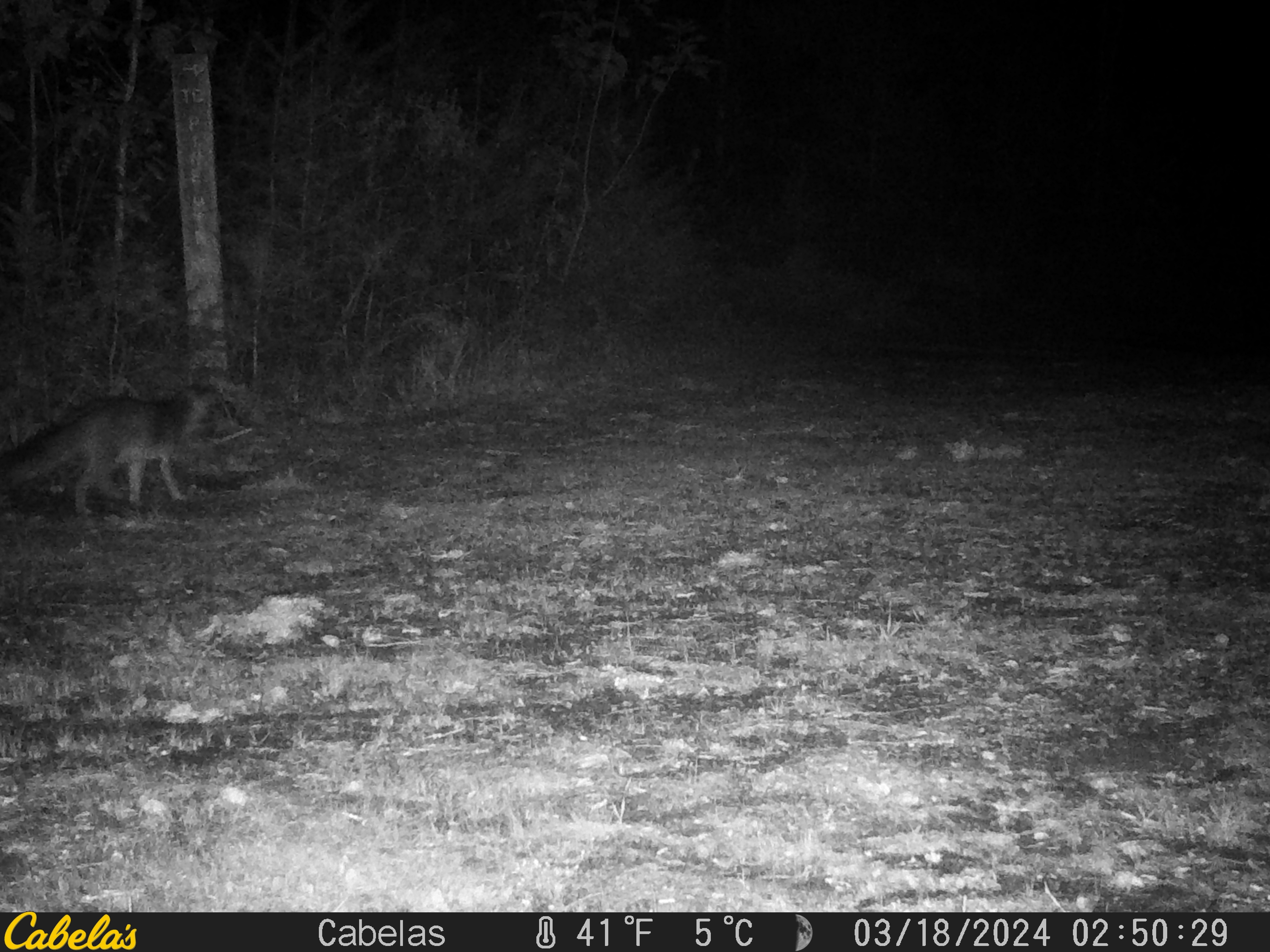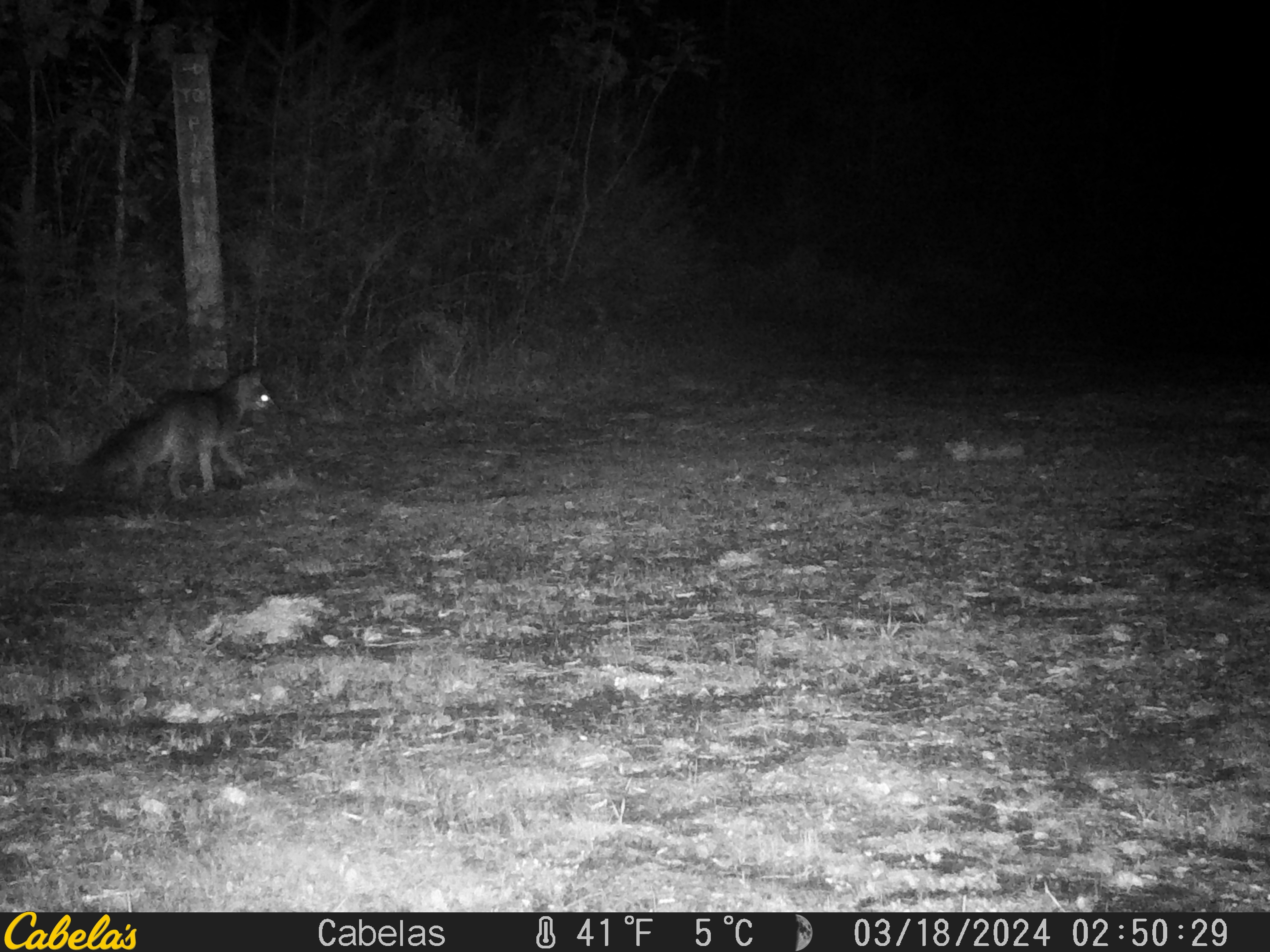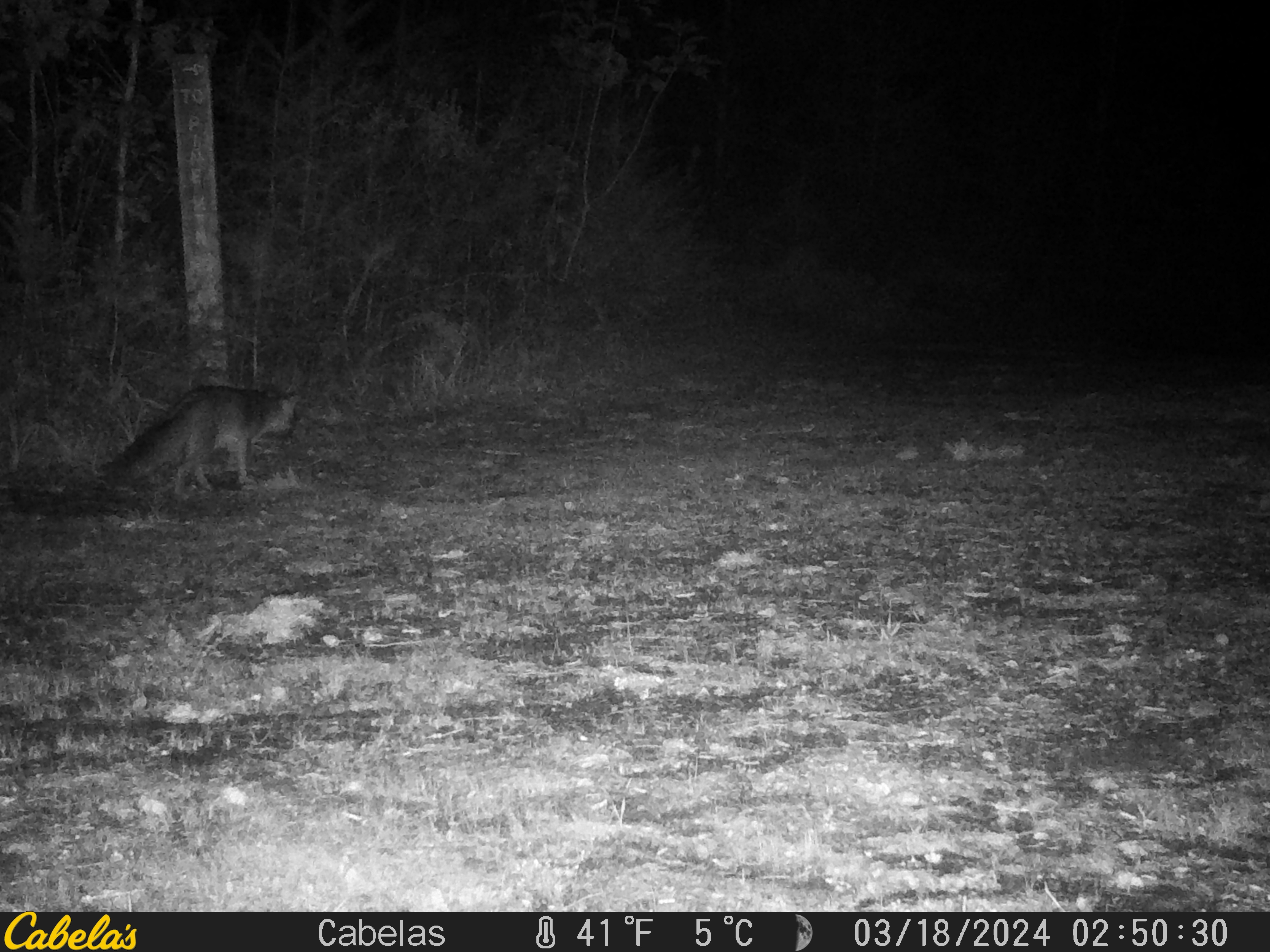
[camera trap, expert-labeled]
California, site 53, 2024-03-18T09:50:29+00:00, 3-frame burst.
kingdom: Animalia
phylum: Chordata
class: Mammalia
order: Carnivora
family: Canidae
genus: Urocyon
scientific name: Urocyon cinereoargenteus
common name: gray fox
Gray fox (Urocyon cinereoargenteus).